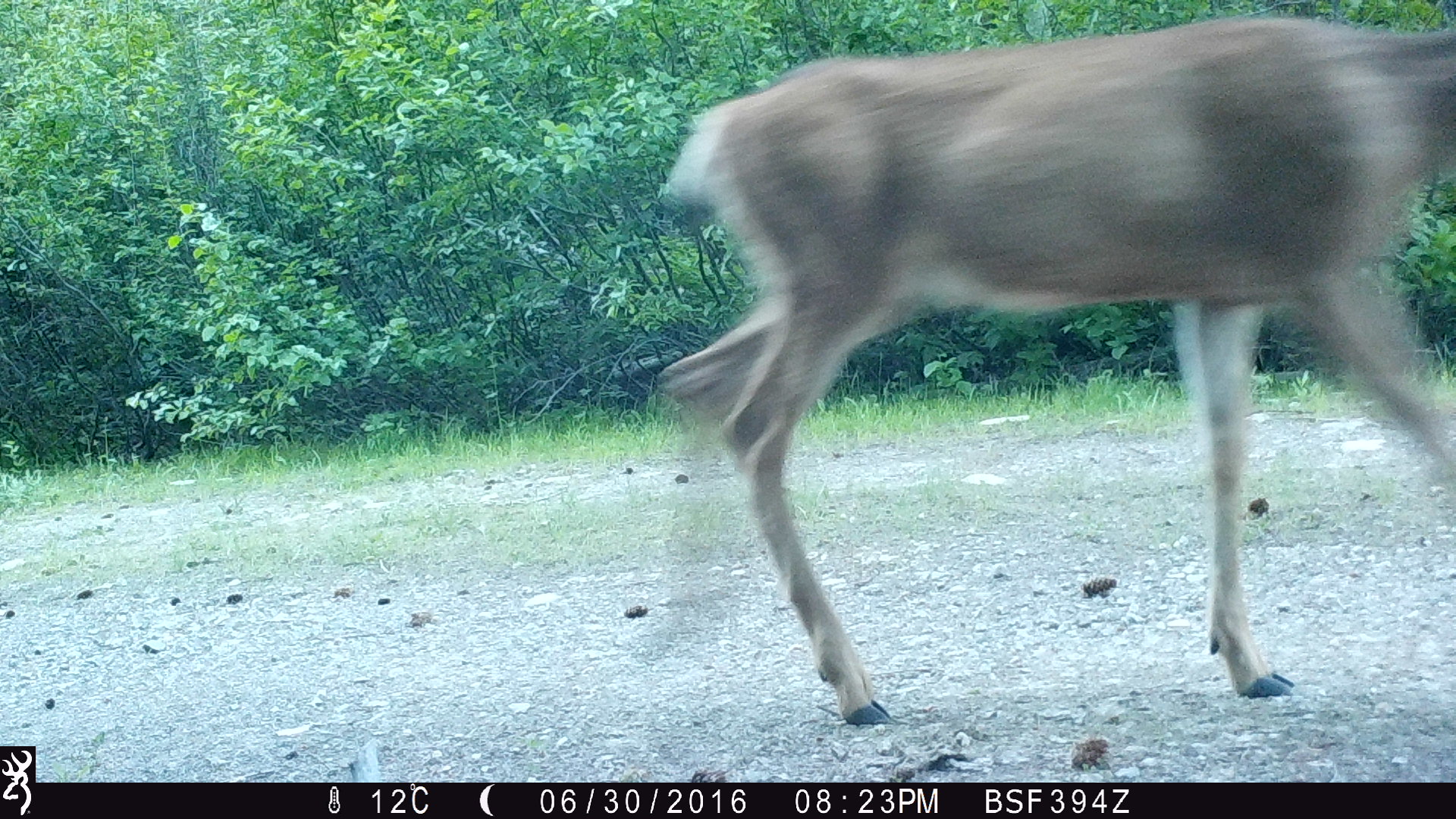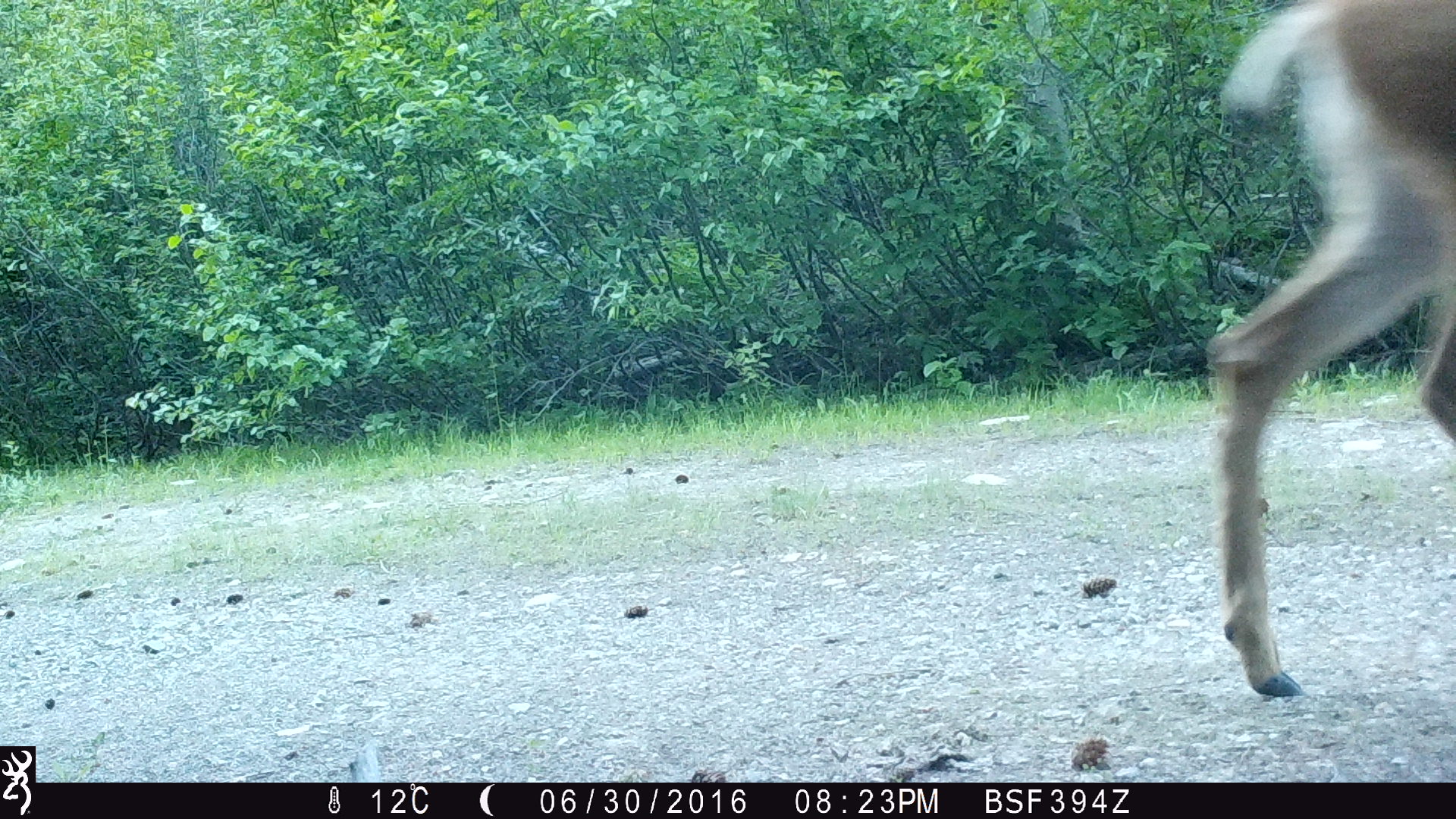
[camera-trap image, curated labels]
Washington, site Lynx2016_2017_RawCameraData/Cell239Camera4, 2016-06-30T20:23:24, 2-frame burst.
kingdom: Animalia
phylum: Chordata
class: Mammalia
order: Artiodactyla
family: Cervidae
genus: Odocoileus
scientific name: Odocoileus hemionus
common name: mule deer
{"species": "Odocoileus hemionus (mule deer)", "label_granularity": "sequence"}